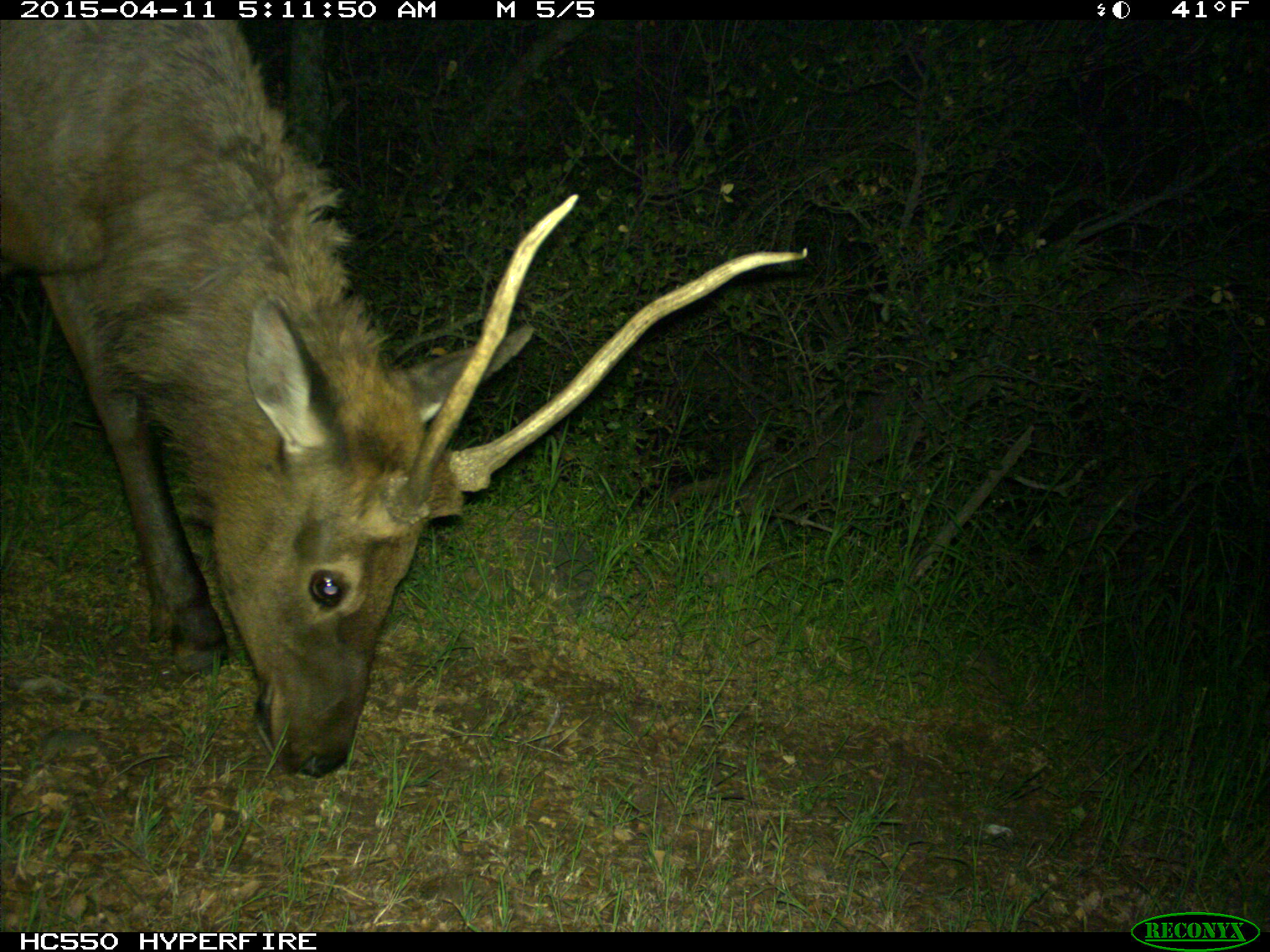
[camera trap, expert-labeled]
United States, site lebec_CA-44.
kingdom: Animalia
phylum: Chordata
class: Mammalia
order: Artiodactyla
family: Cervidae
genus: Cervus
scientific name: Cervus canadensis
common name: elk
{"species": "Cervus canadensis (elk)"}